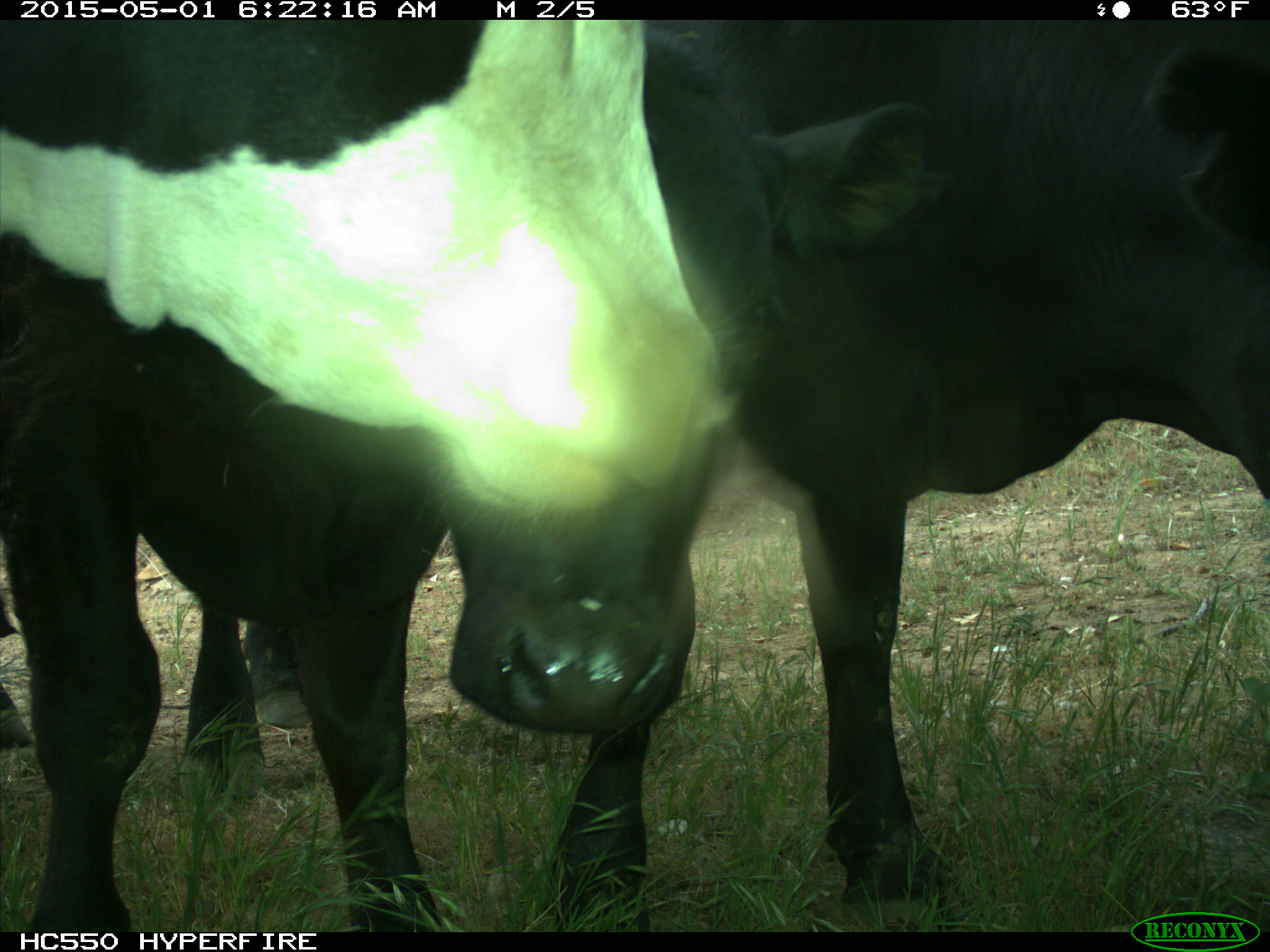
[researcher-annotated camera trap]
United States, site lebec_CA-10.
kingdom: Animalia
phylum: Chordata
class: Mammalia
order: Artiodactyla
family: Bovidae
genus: Bos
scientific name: Bos taurus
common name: domestic cow